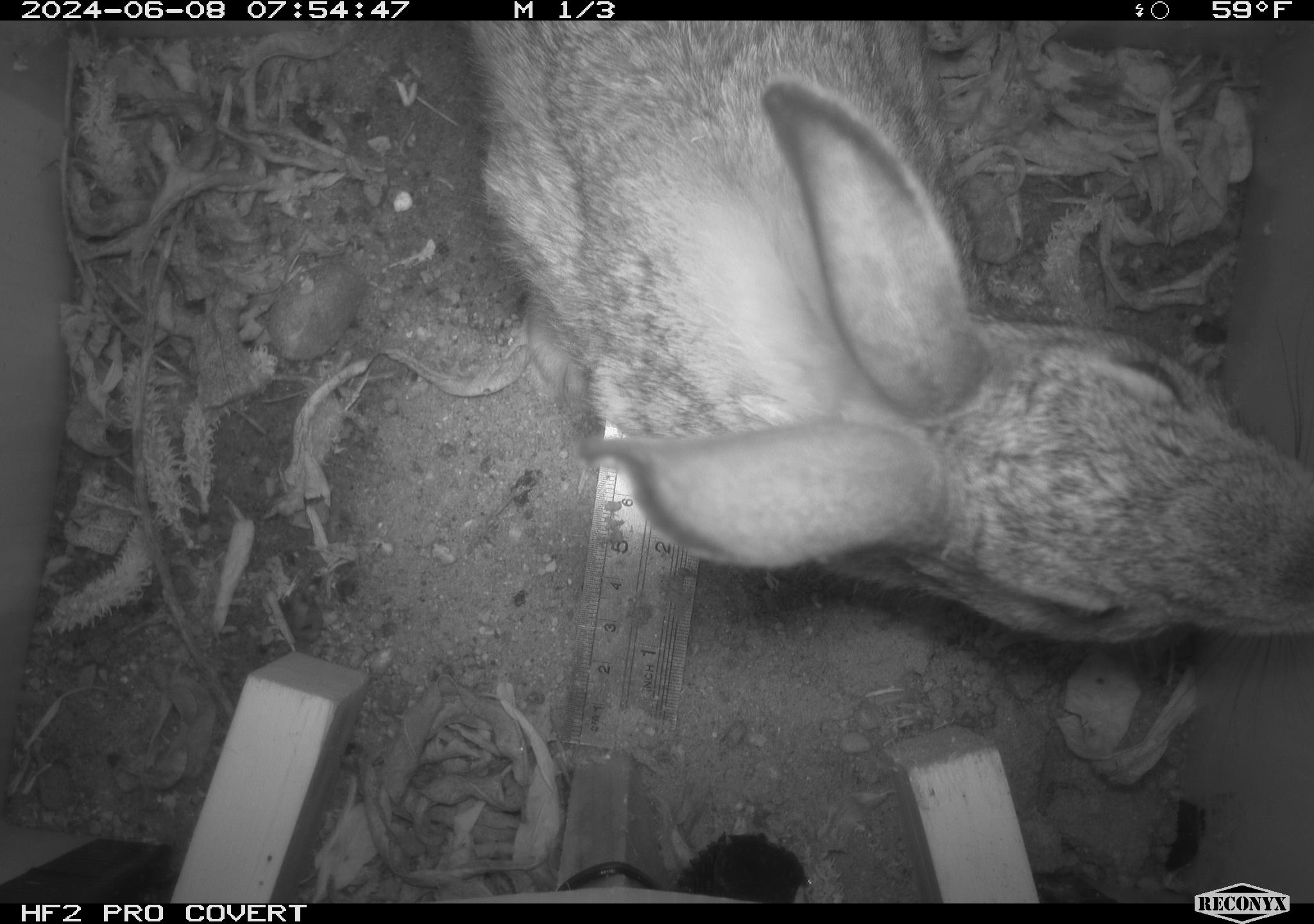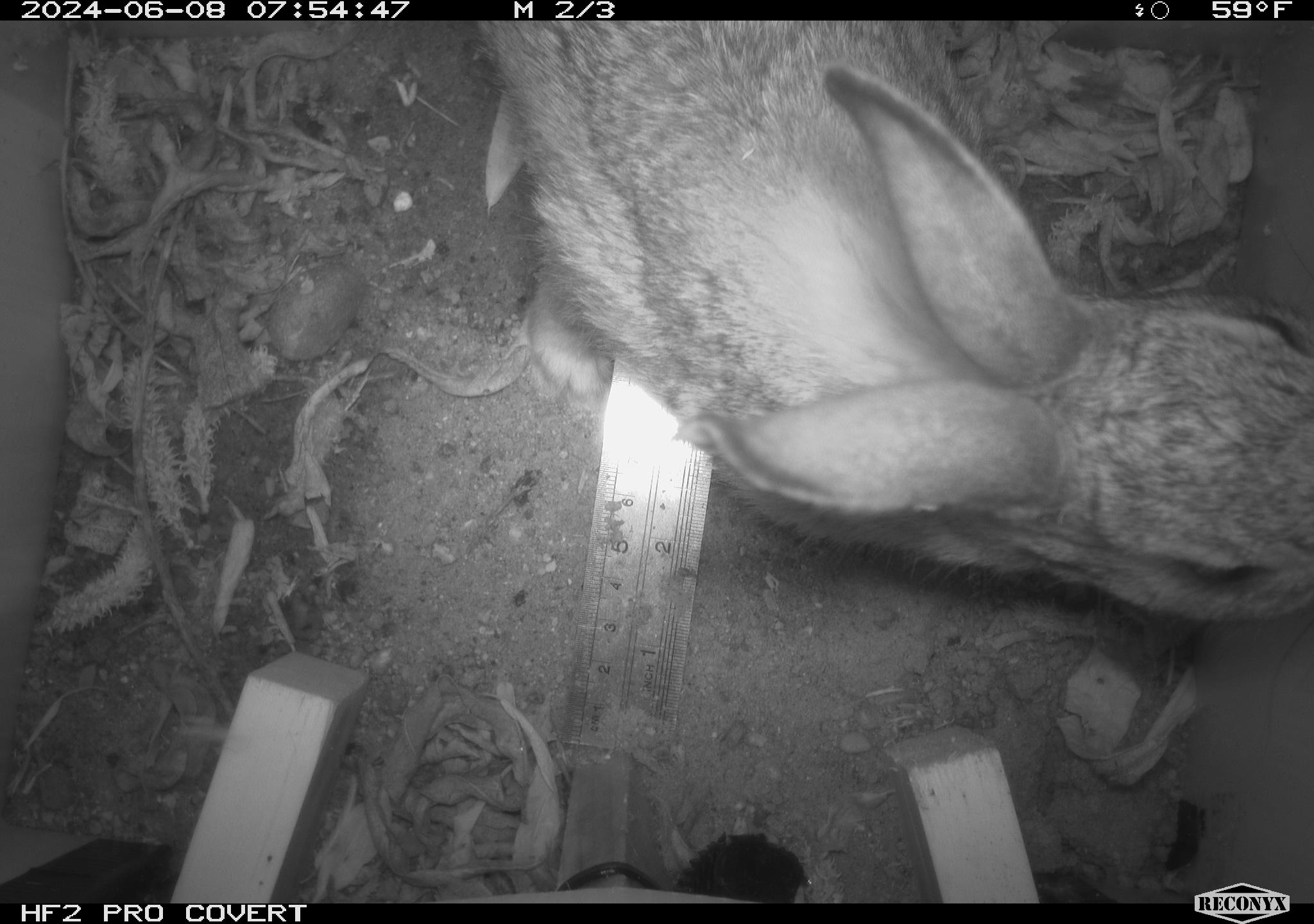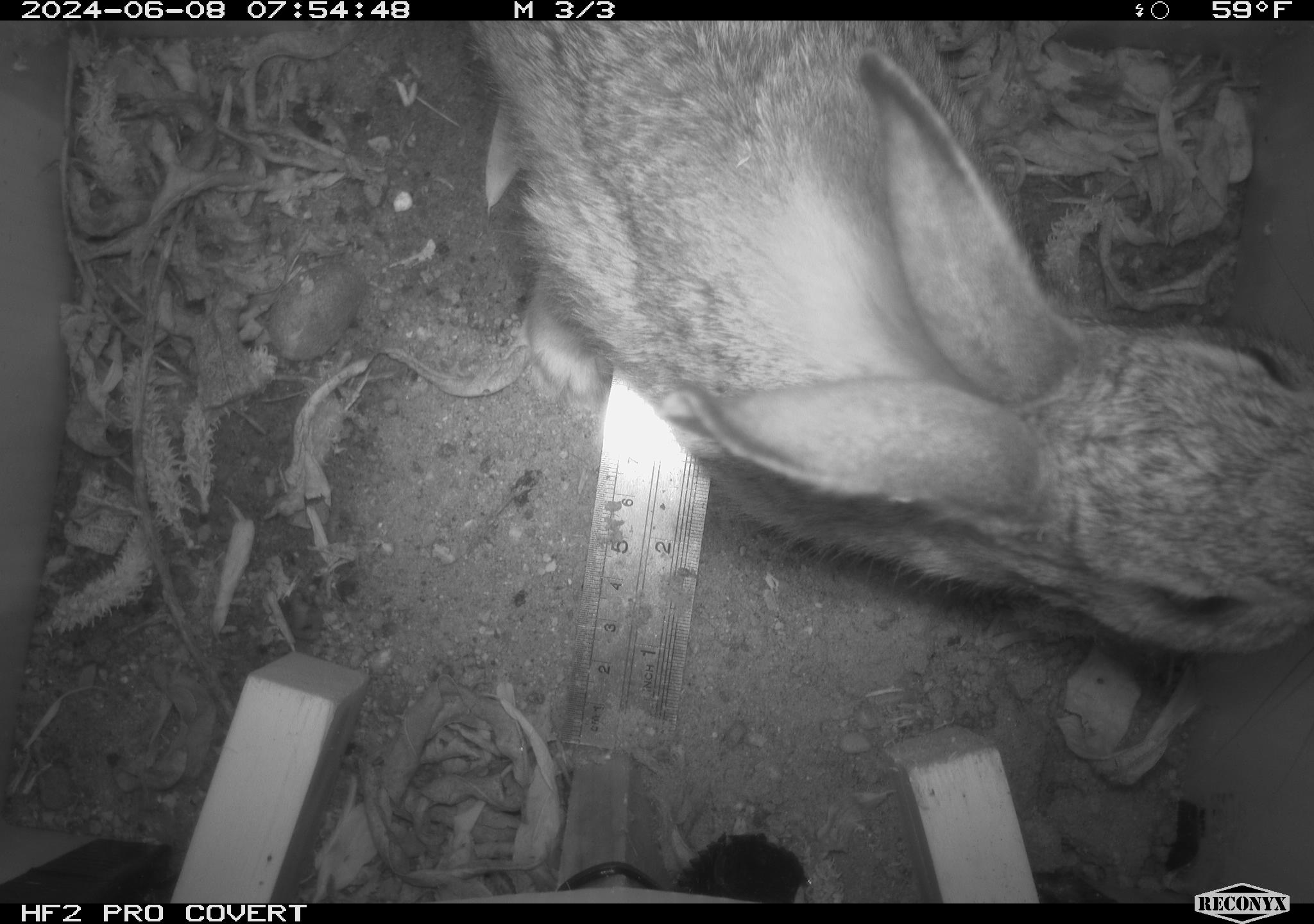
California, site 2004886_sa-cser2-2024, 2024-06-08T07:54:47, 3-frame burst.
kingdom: Animalia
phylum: Chordata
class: Mammalia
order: Lagomorpha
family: Leporidae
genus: Sylvilagus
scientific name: Sylvilagus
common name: cottontail rabbits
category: sylvilagus species